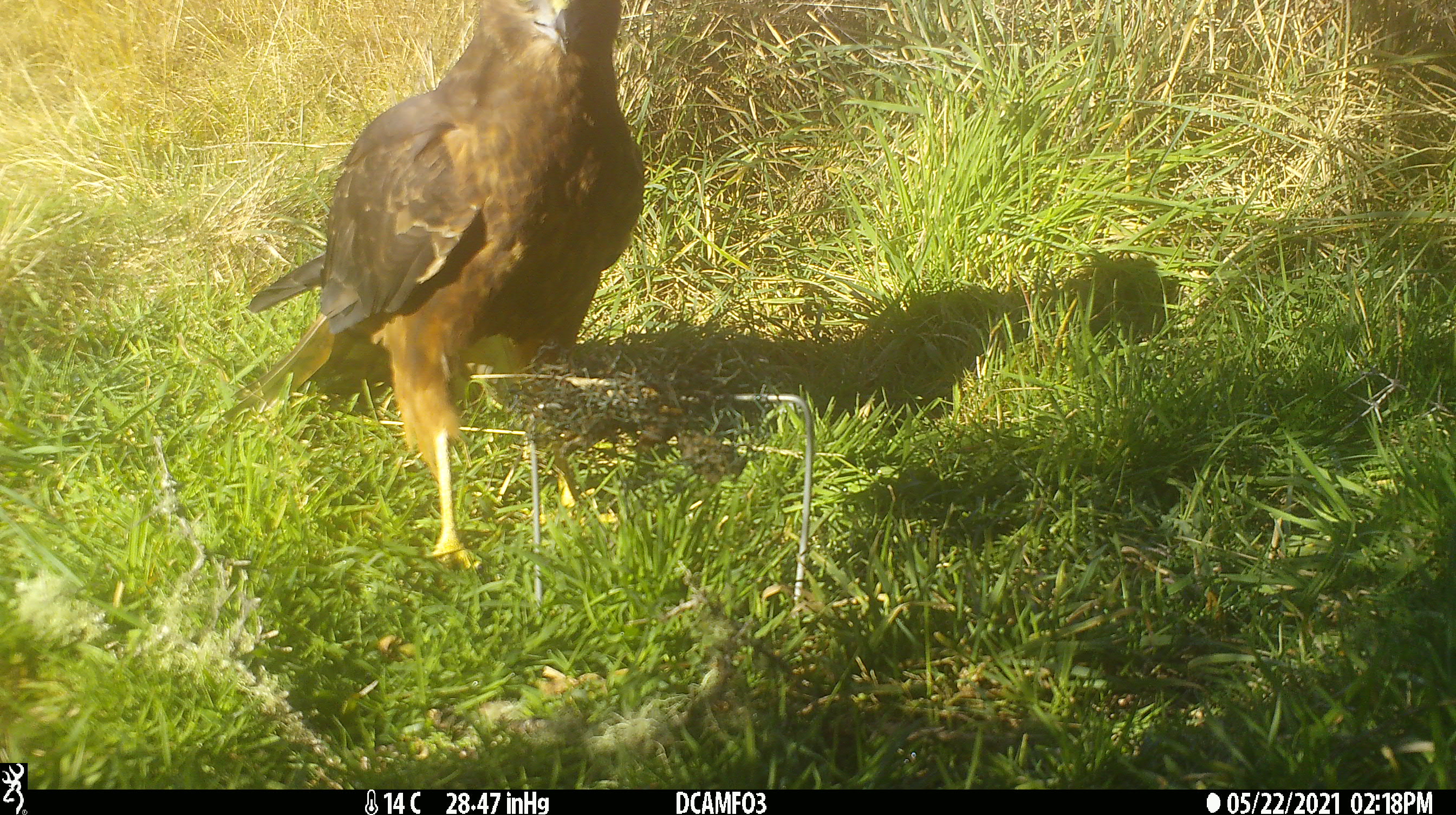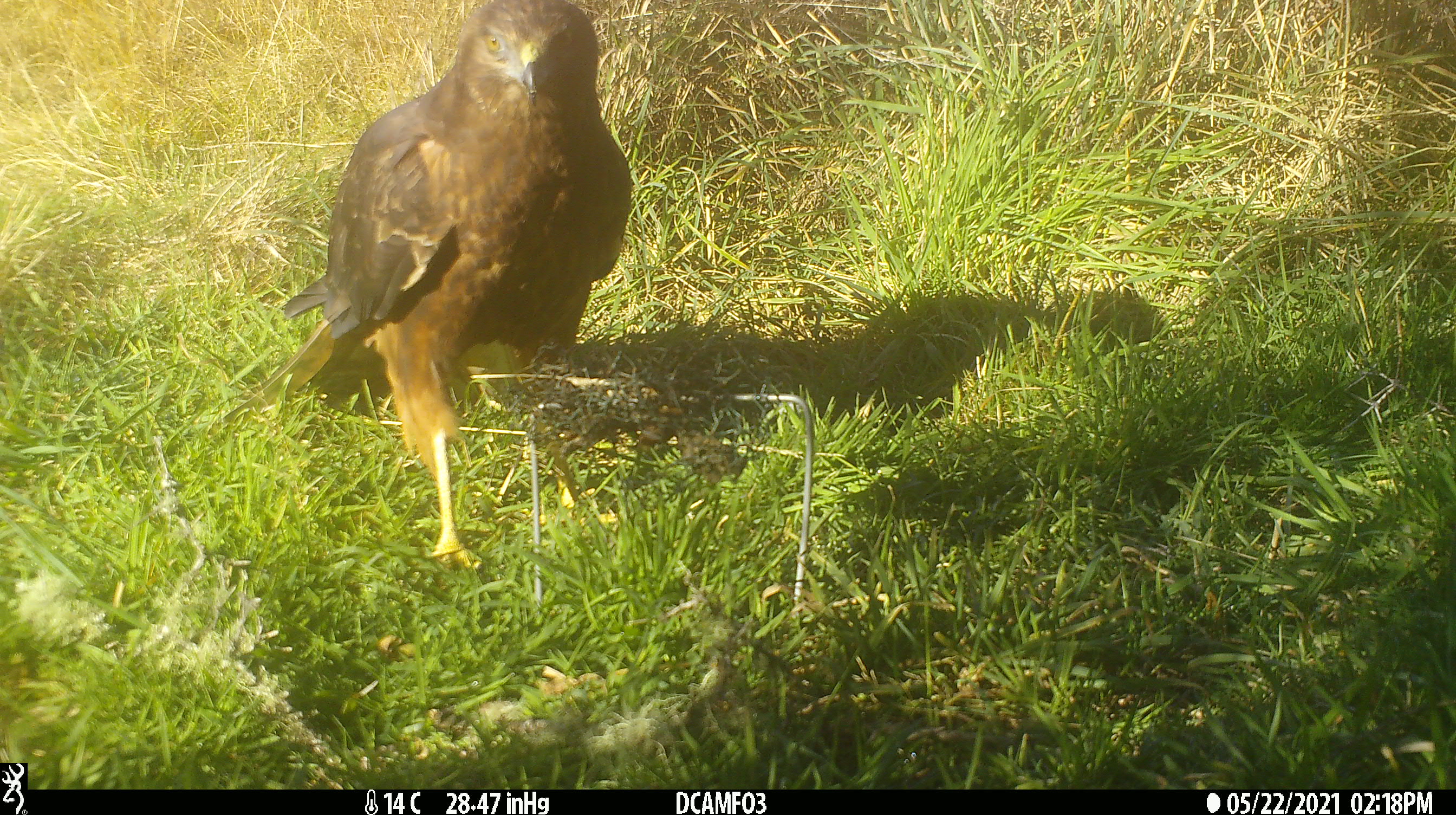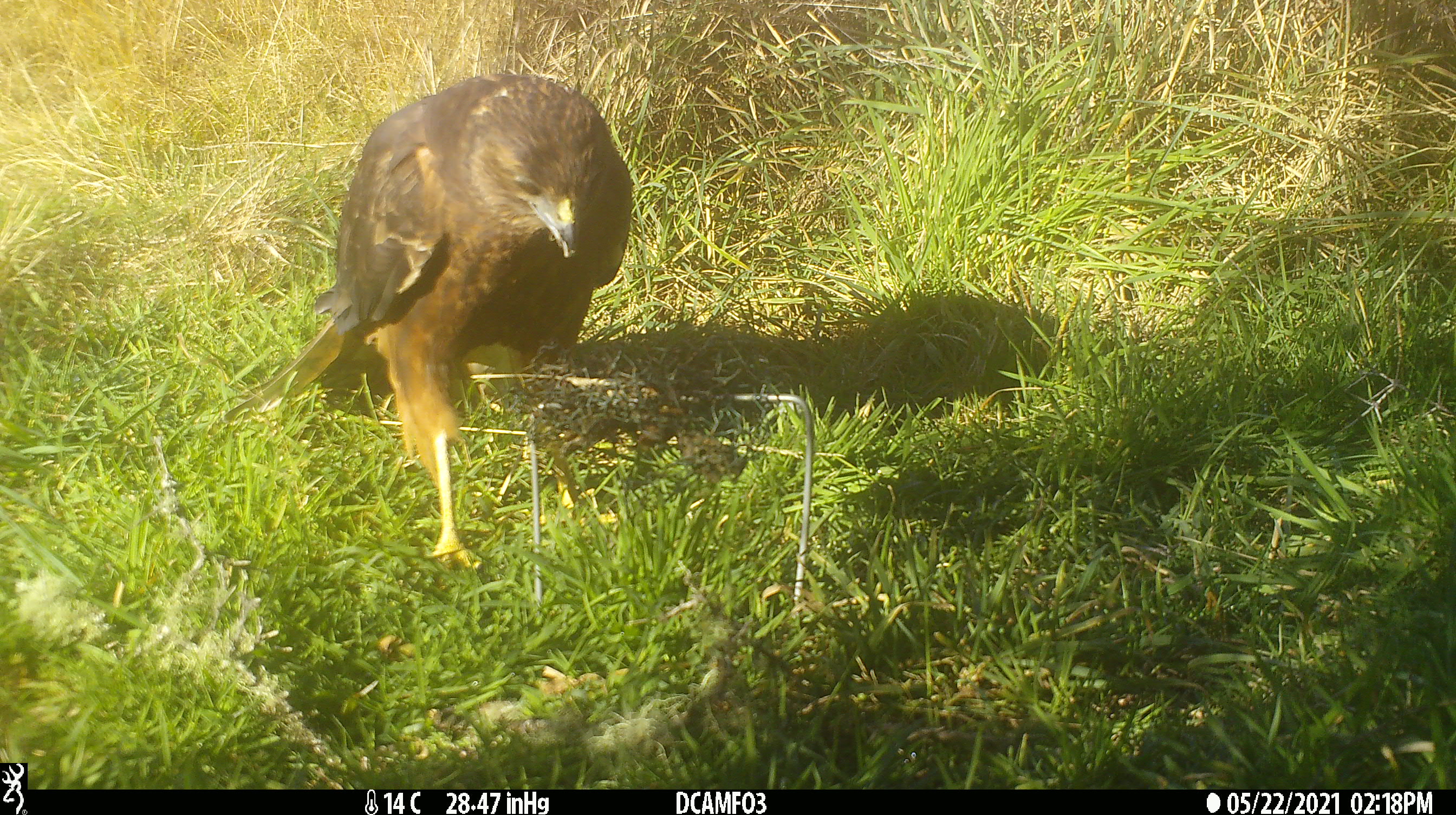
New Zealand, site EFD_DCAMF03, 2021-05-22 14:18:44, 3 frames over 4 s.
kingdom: Animalia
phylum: Chordata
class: Aves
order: Accipitriformes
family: Accipitridae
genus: Circus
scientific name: Circus approximans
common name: swamp harrier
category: harrier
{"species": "harrier (swamp harrier) (Circus approximans)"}